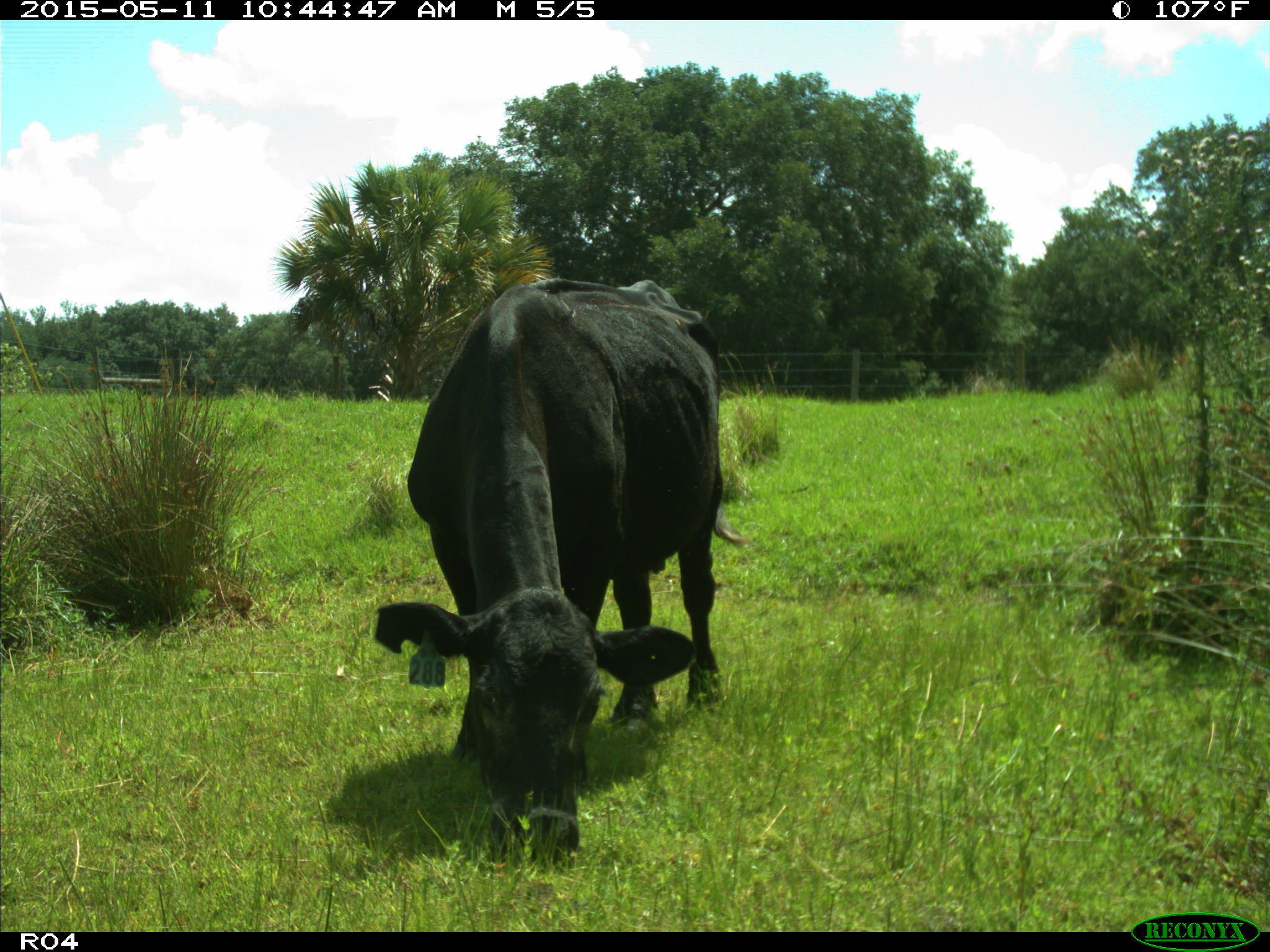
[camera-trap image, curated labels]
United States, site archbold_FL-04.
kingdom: Animalia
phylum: Chordata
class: Mammalia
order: Artiodactyla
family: Bovidae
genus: Bos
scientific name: Bos taurus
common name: domestic cow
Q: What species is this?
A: Bos taurus (domestic cow).